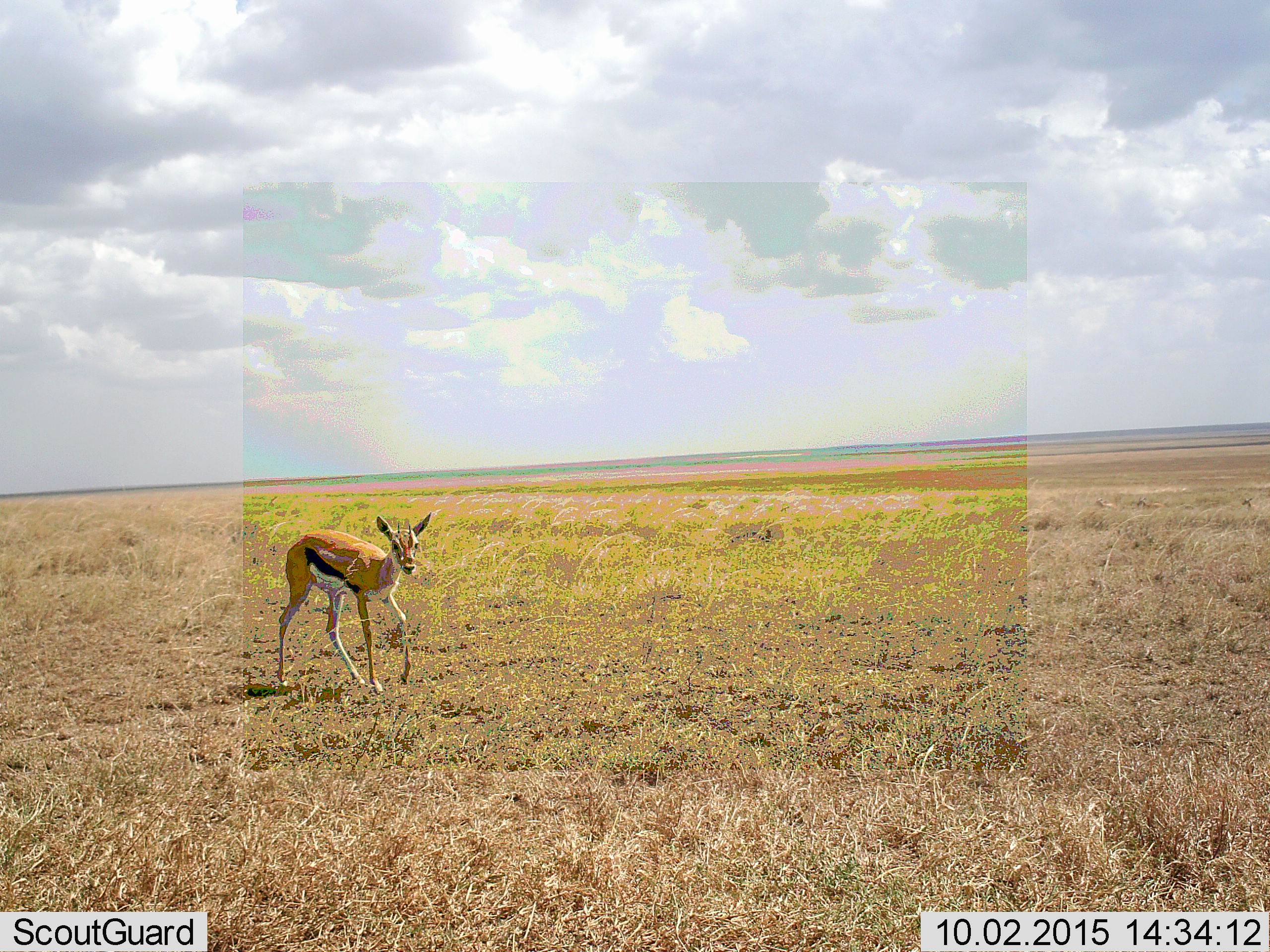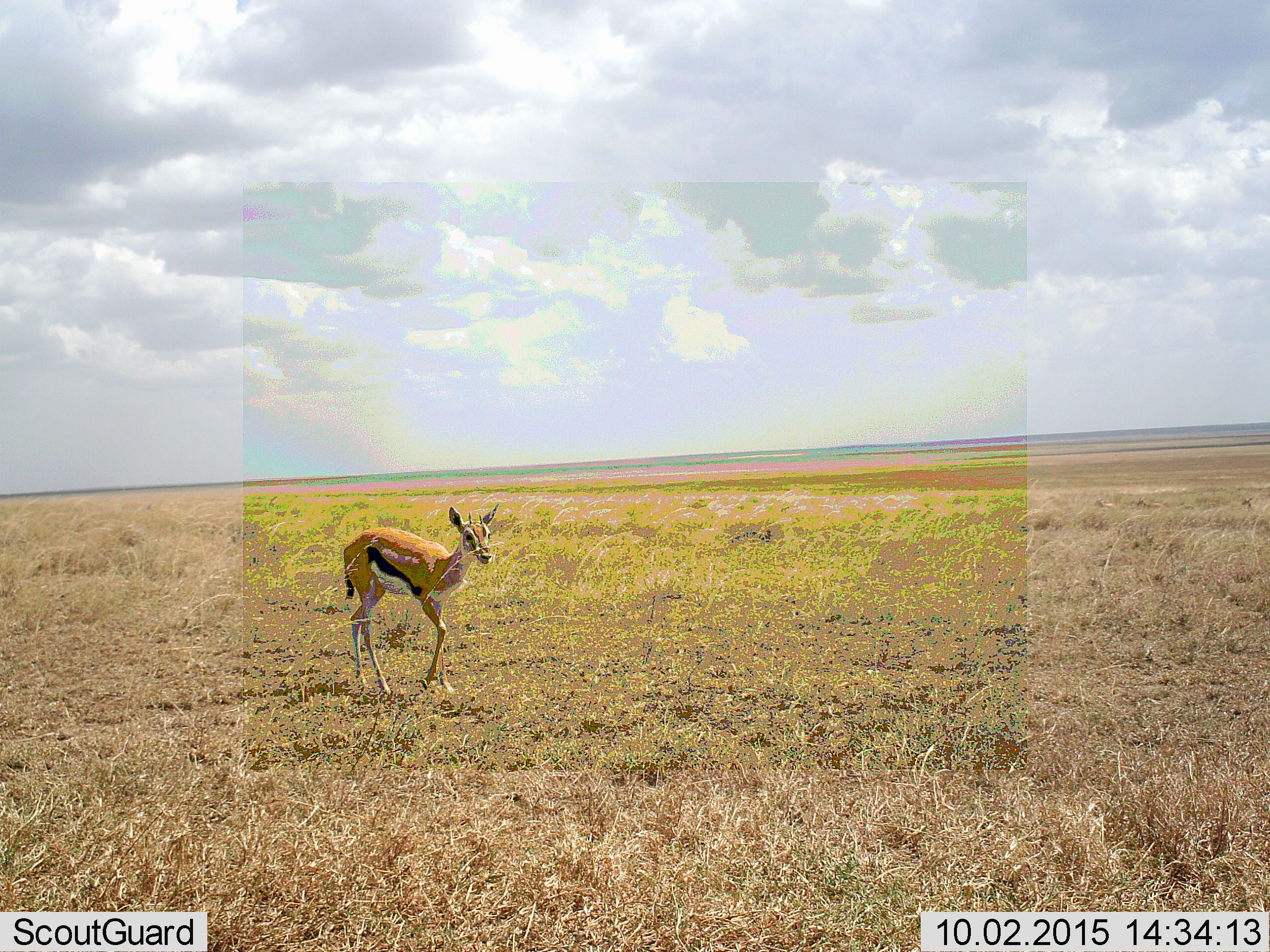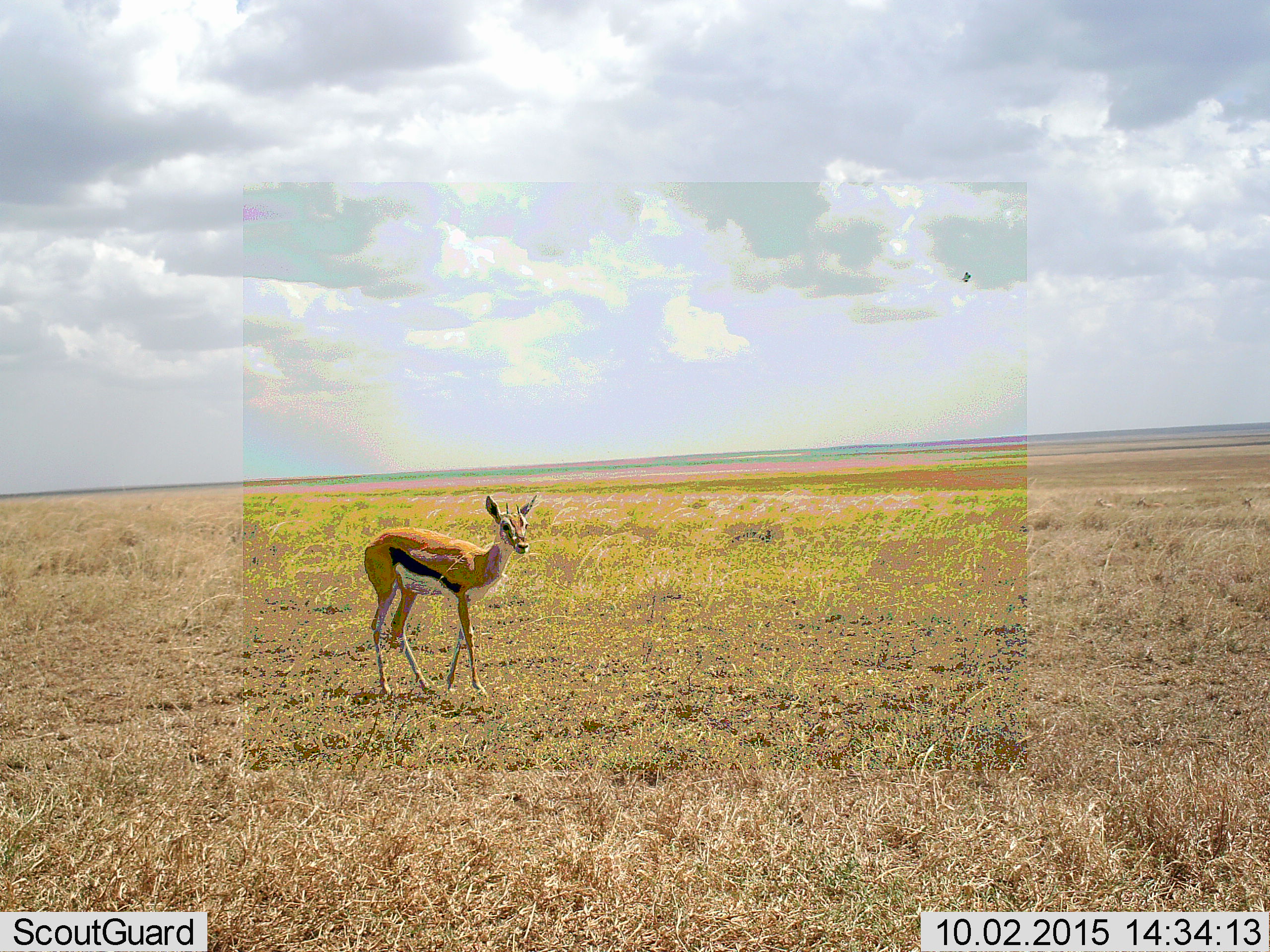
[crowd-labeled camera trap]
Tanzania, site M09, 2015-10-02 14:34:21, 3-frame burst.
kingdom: Animalia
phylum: Chordata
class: Mammalia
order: Artiodactyla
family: Bovidae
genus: Eudorcas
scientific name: Eudorcas thomsonii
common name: thomson's gazelle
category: gazellethomsons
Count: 1.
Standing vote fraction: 11%.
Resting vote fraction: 11%.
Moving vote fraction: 89%.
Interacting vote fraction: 0%.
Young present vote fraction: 0%.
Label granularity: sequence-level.